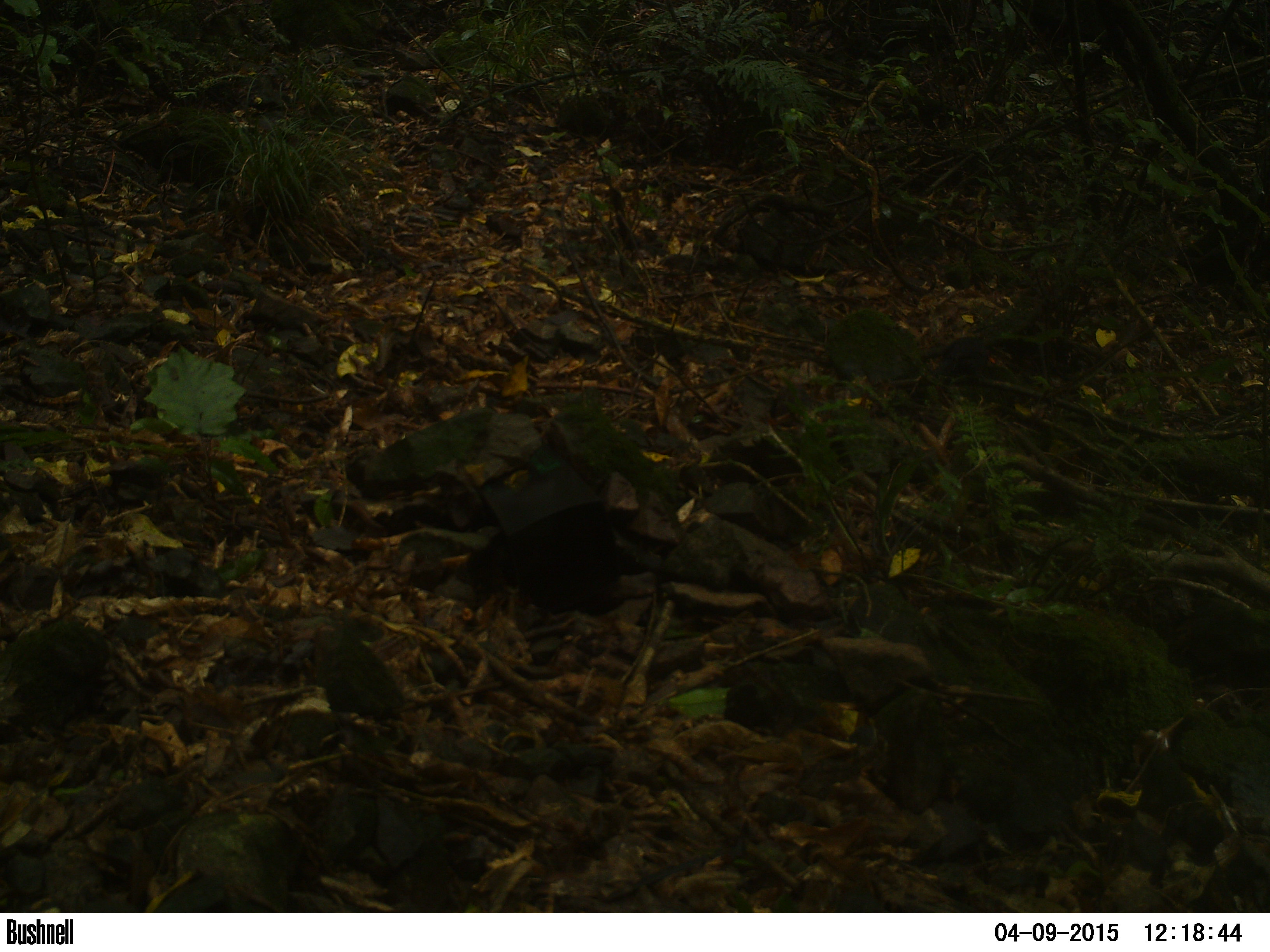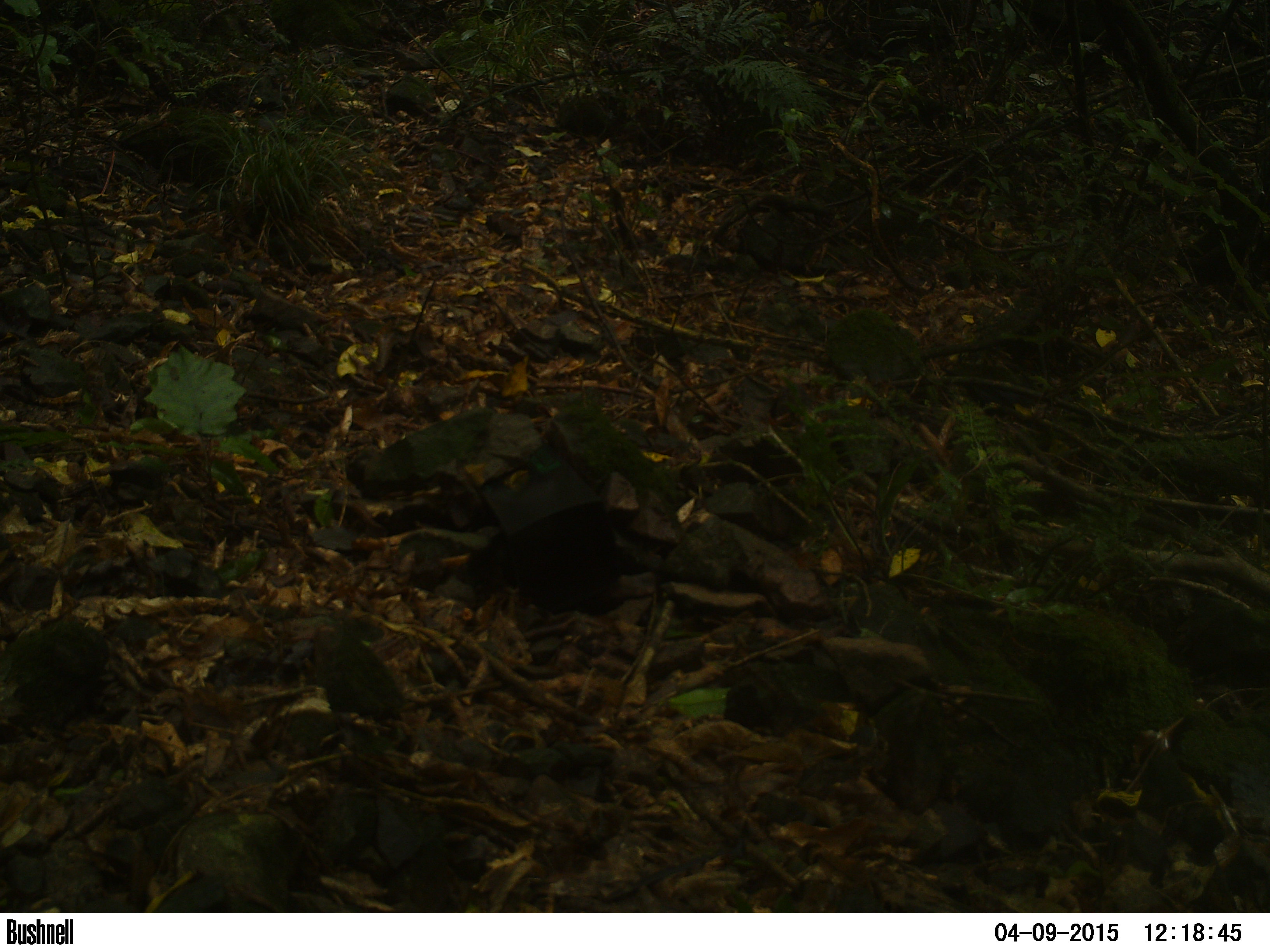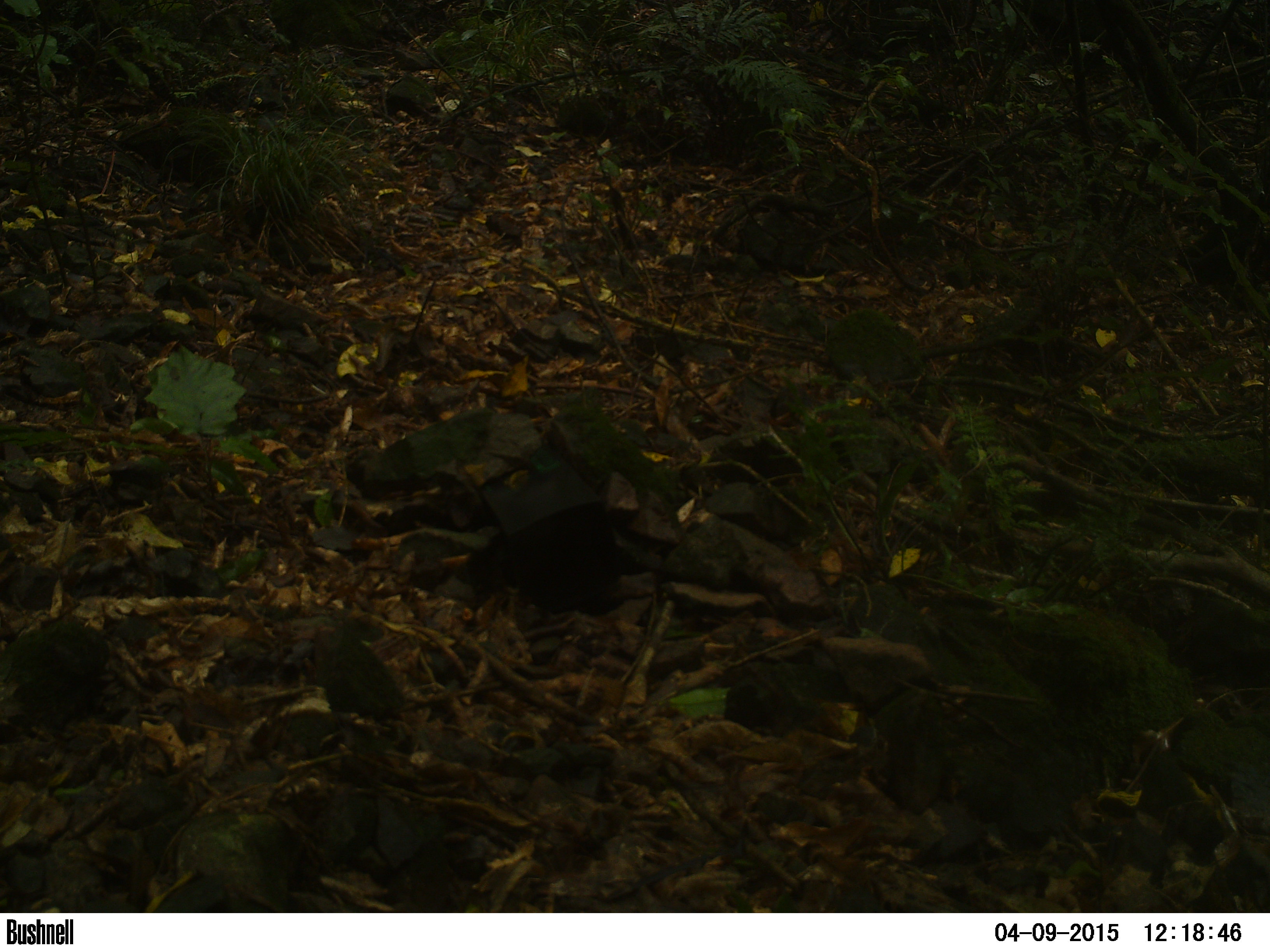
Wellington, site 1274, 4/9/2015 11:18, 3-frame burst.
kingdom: Animalia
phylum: Chordata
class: Aves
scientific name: Aves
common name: bird